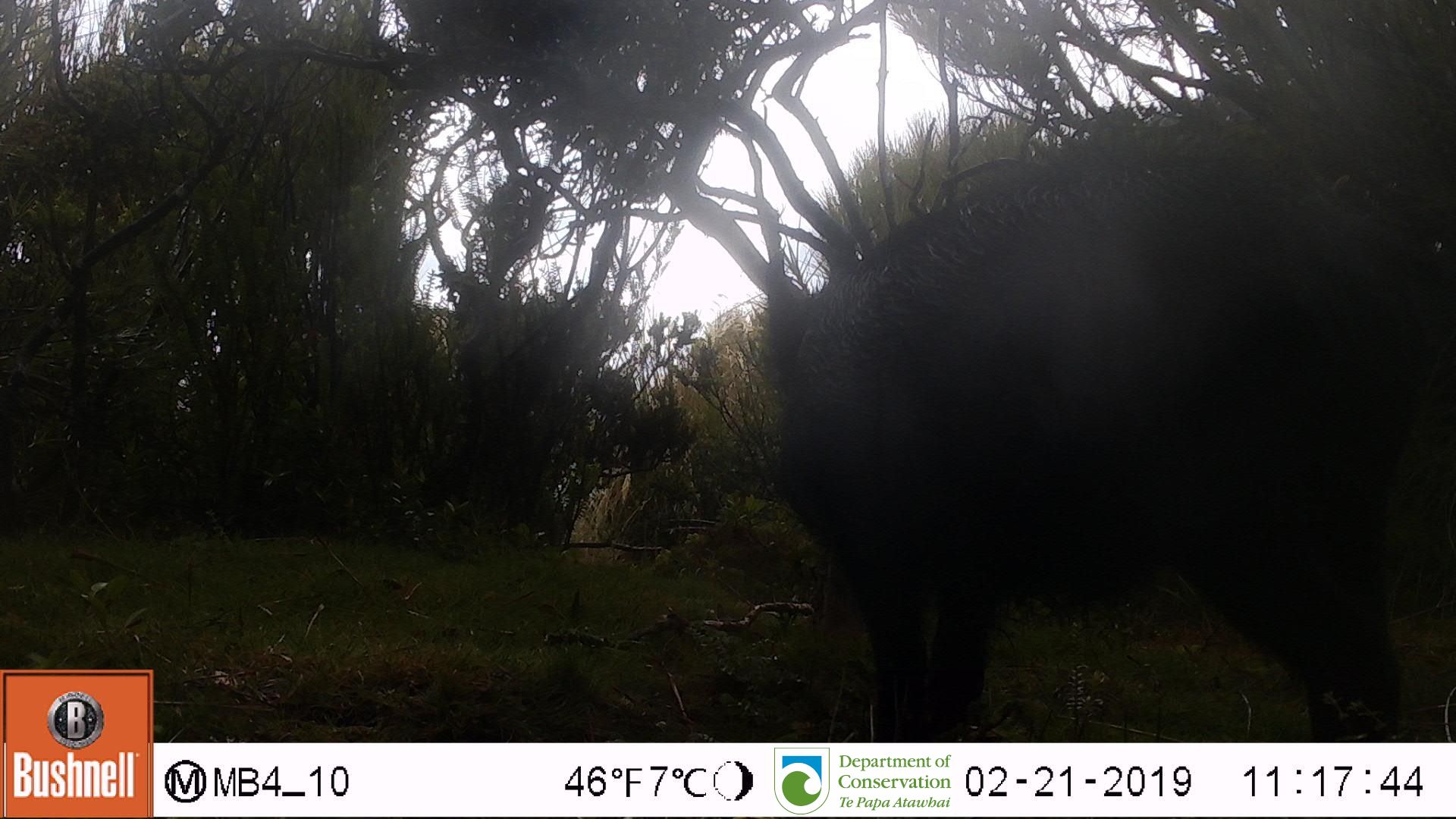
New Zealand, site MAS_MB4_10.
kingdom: Animalia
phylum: Chordata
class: Mammalia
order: Artiodactyla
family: Suidae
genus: Sus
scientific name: Sus scrofa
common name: pig